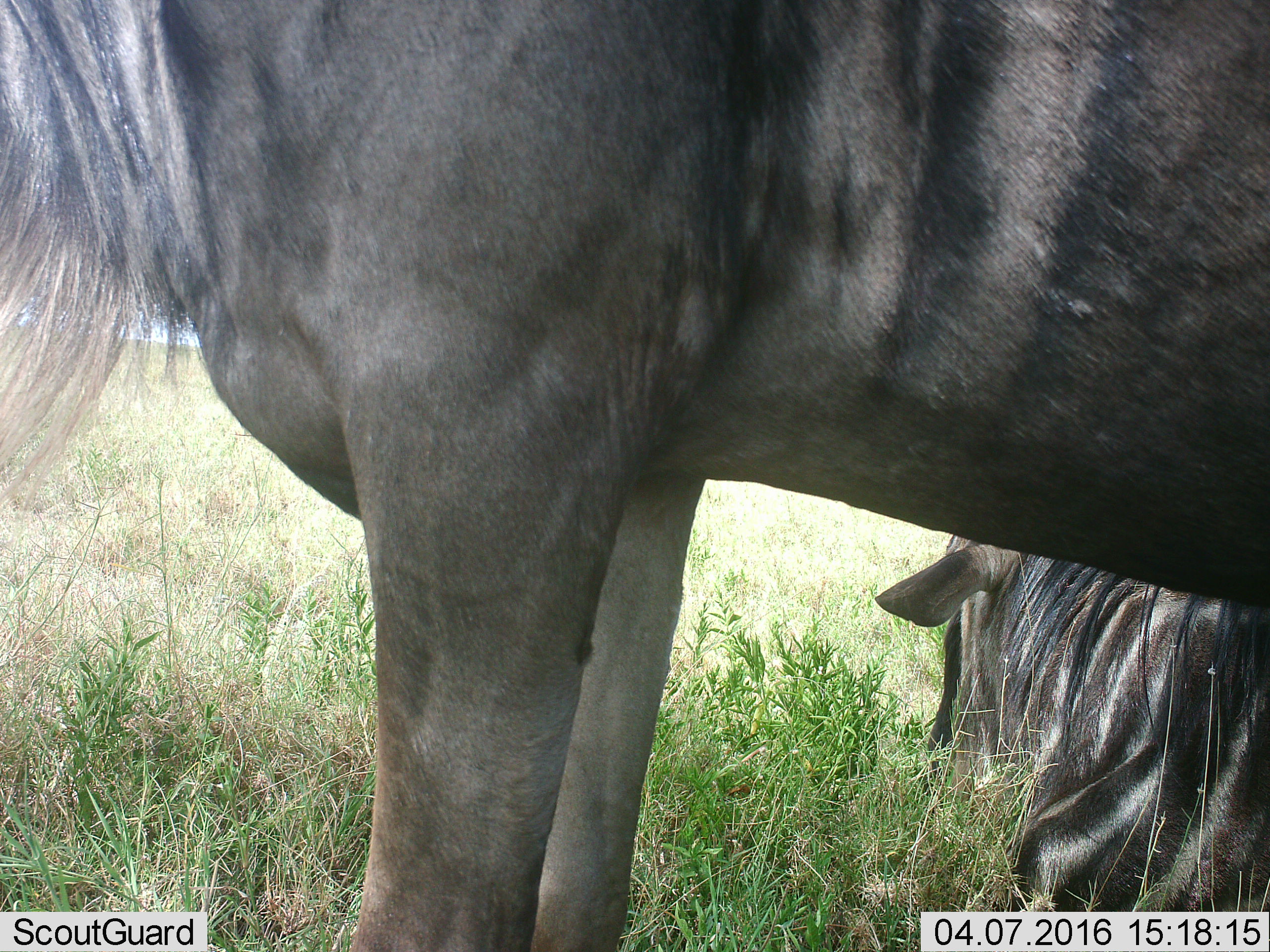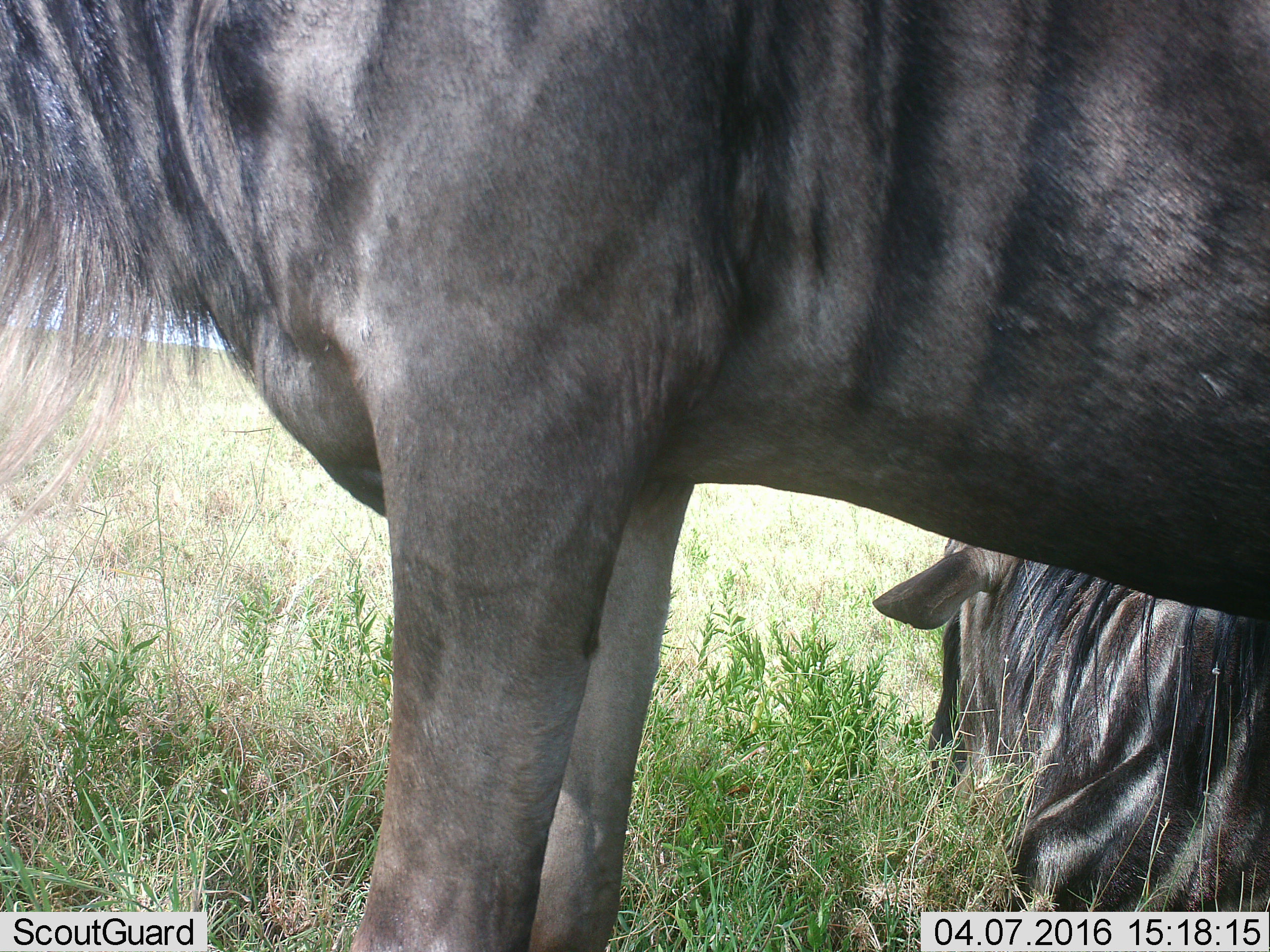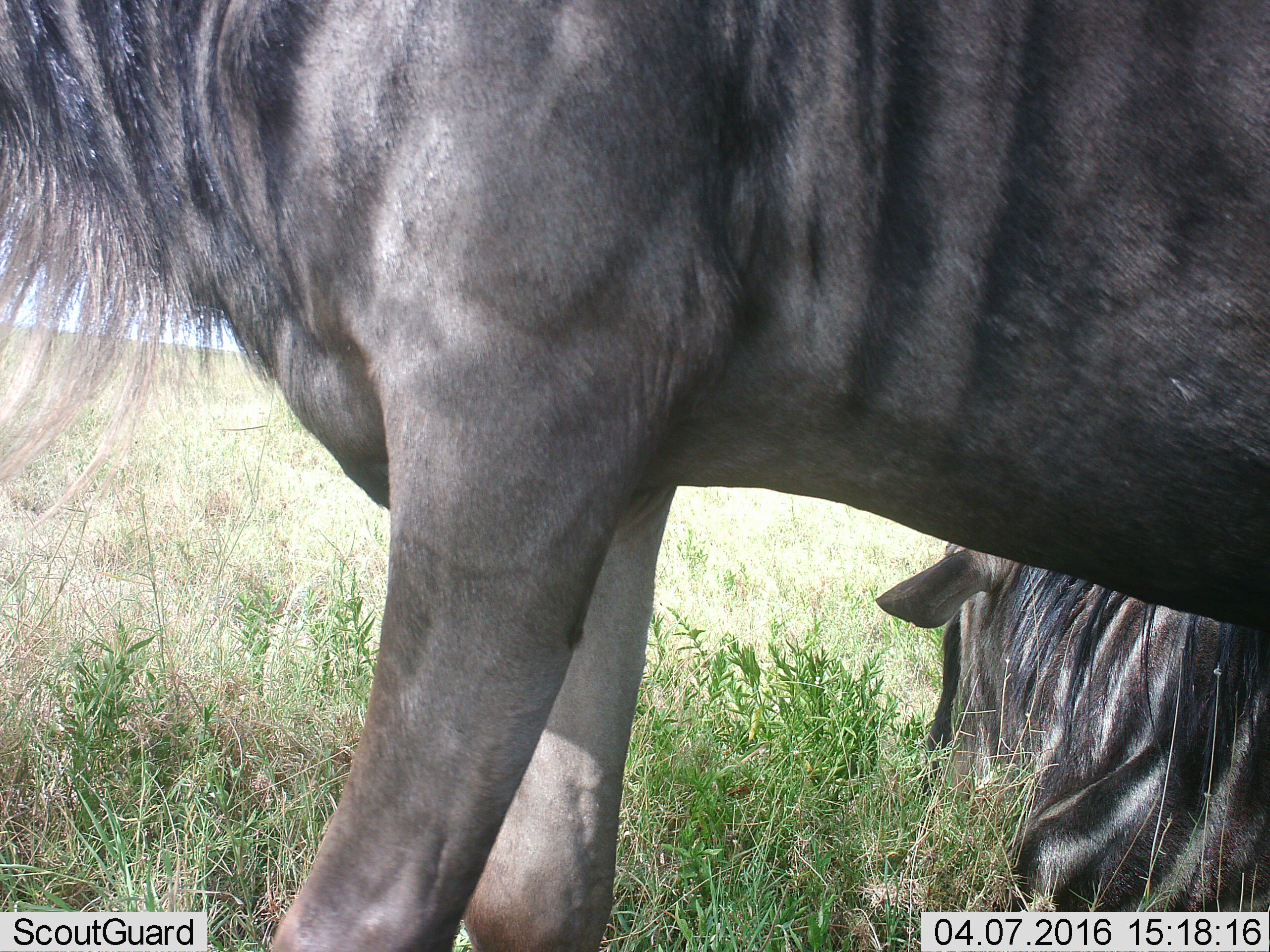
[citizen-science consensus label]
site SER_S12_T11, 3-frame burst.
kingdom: Animalia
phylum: Chordata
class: Mammalia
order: Artiodactyla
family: Bovidae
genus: Connochaetes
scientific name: Connochaetes taurinus taurinus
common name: blue wildebeest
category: wildebeestblue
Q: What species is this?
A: Wildebeestblue (blue wildebeest) (Connochaetes taurinus taurinus).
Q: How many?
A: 2.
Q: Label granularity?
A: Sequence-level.